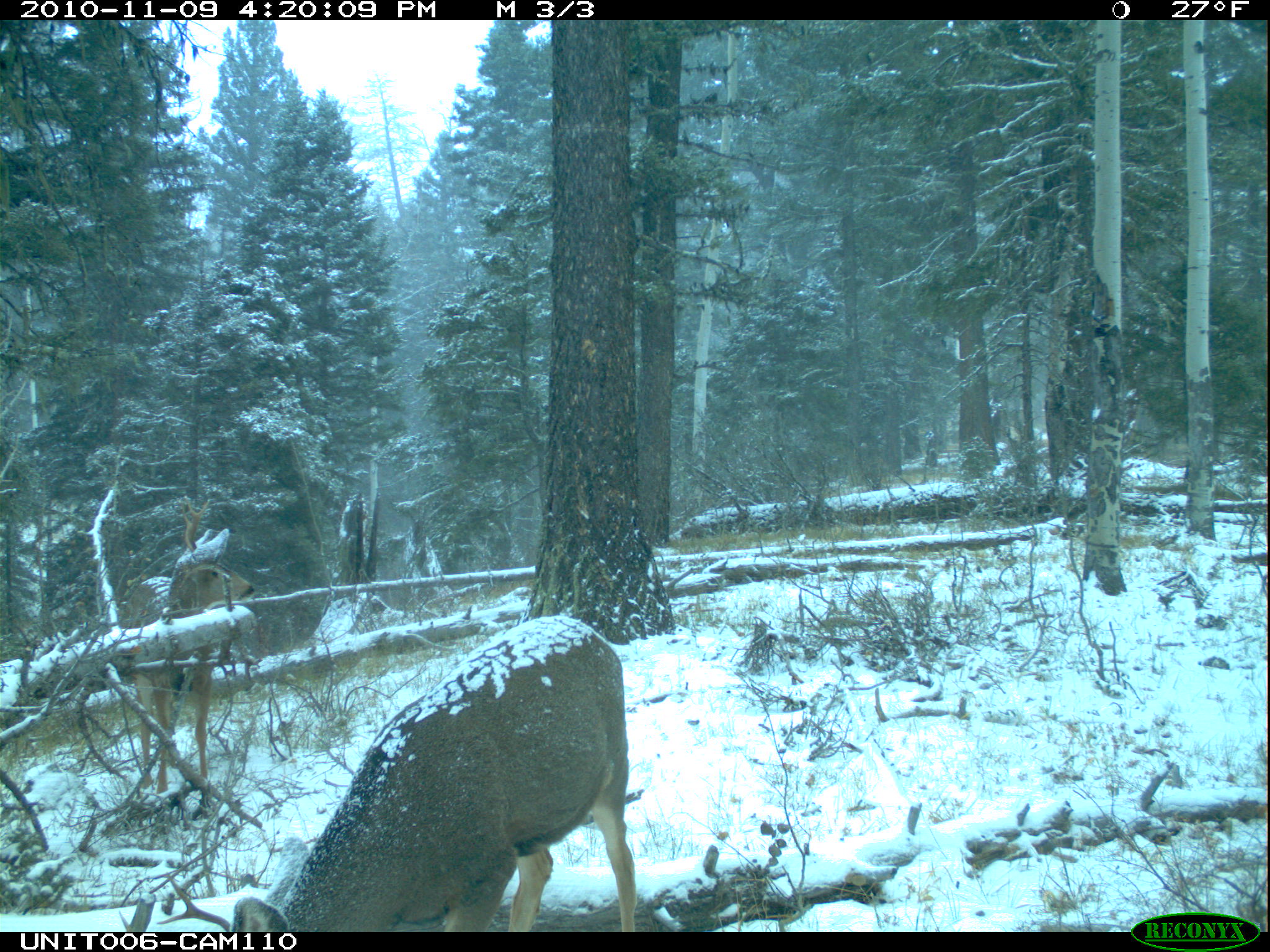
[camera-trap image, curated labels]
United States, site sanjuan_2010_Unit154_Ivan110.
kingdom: Animalia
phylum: Chordata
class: Mammalia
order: Artiodactyla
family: Cervidae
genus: Odocoileus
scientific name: Odocoileus hemionus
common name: mule deer